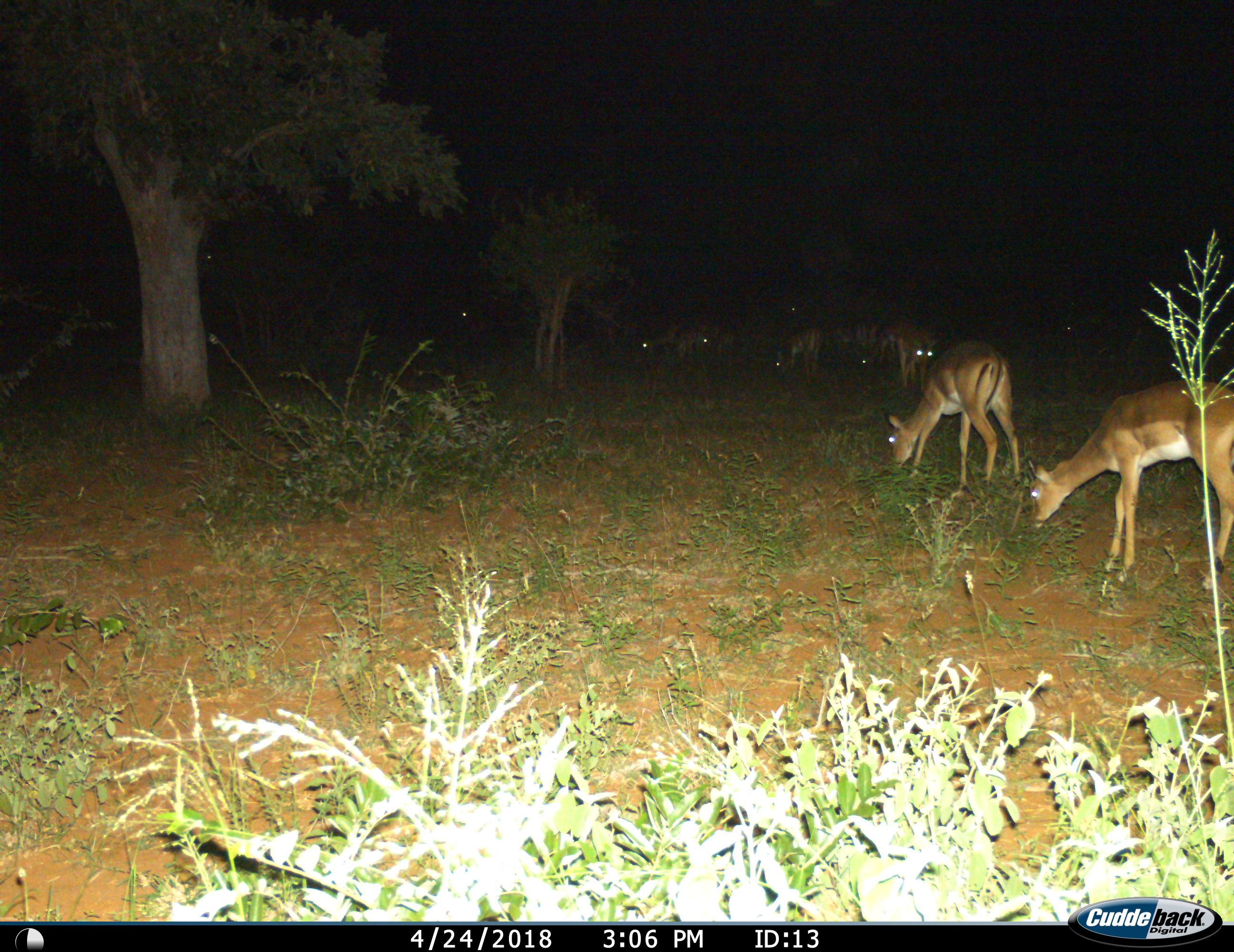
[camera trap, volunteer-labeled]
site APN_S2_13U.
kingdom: Animalia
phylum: Chordata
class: Mammalia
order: Artiodactyla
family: Bovidae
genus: Aepyceros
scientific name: Aepyceros melampus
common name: impala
Impala (Aepyceros melampus), count 10. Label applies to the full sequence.